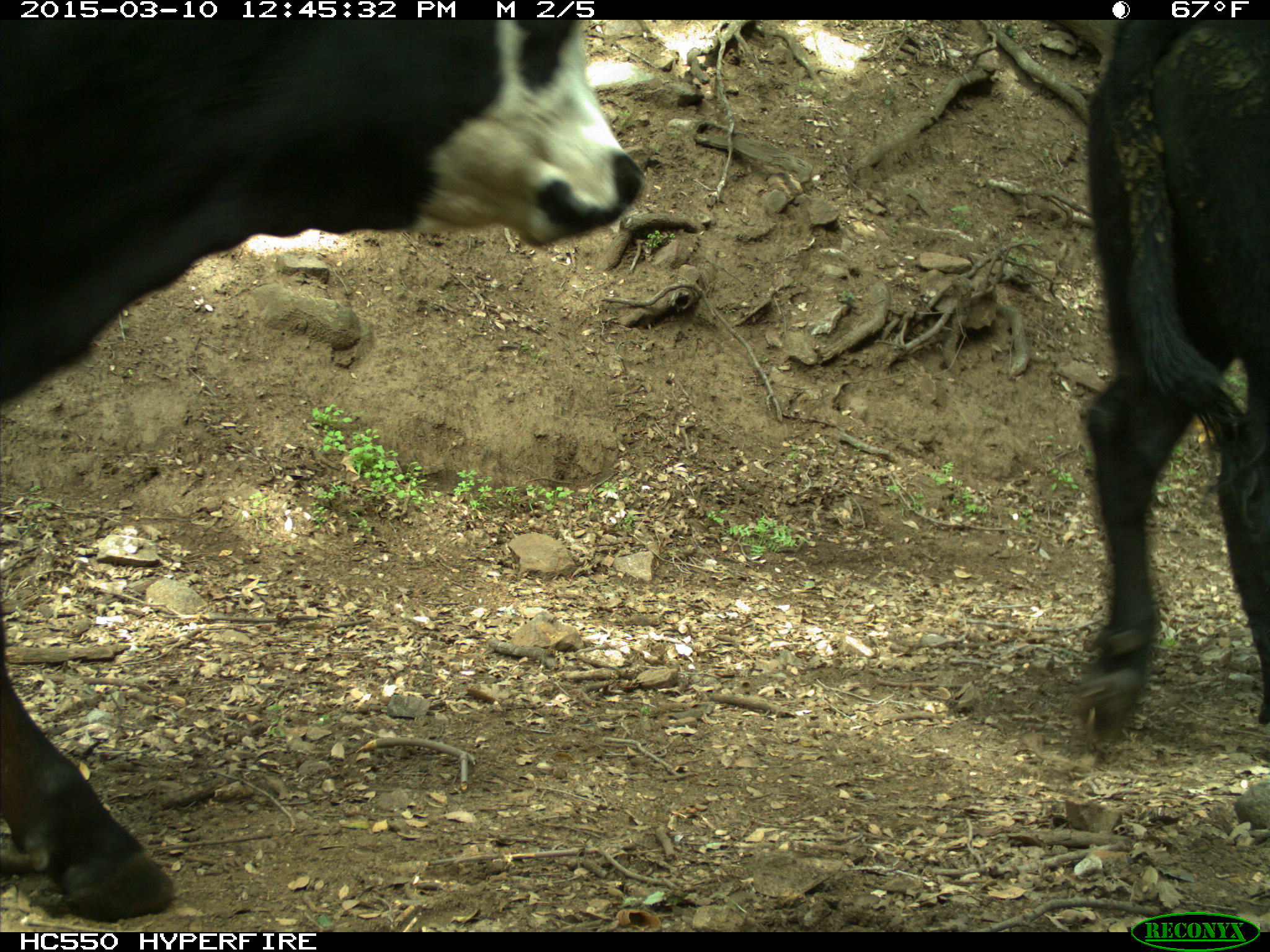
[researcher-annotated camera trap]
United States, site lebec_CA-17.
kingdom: Animalia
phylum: Chordata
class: Mammalia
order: Artiodactyla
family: Bovidae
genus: Bos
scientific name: Bos taurus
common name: domestic cow